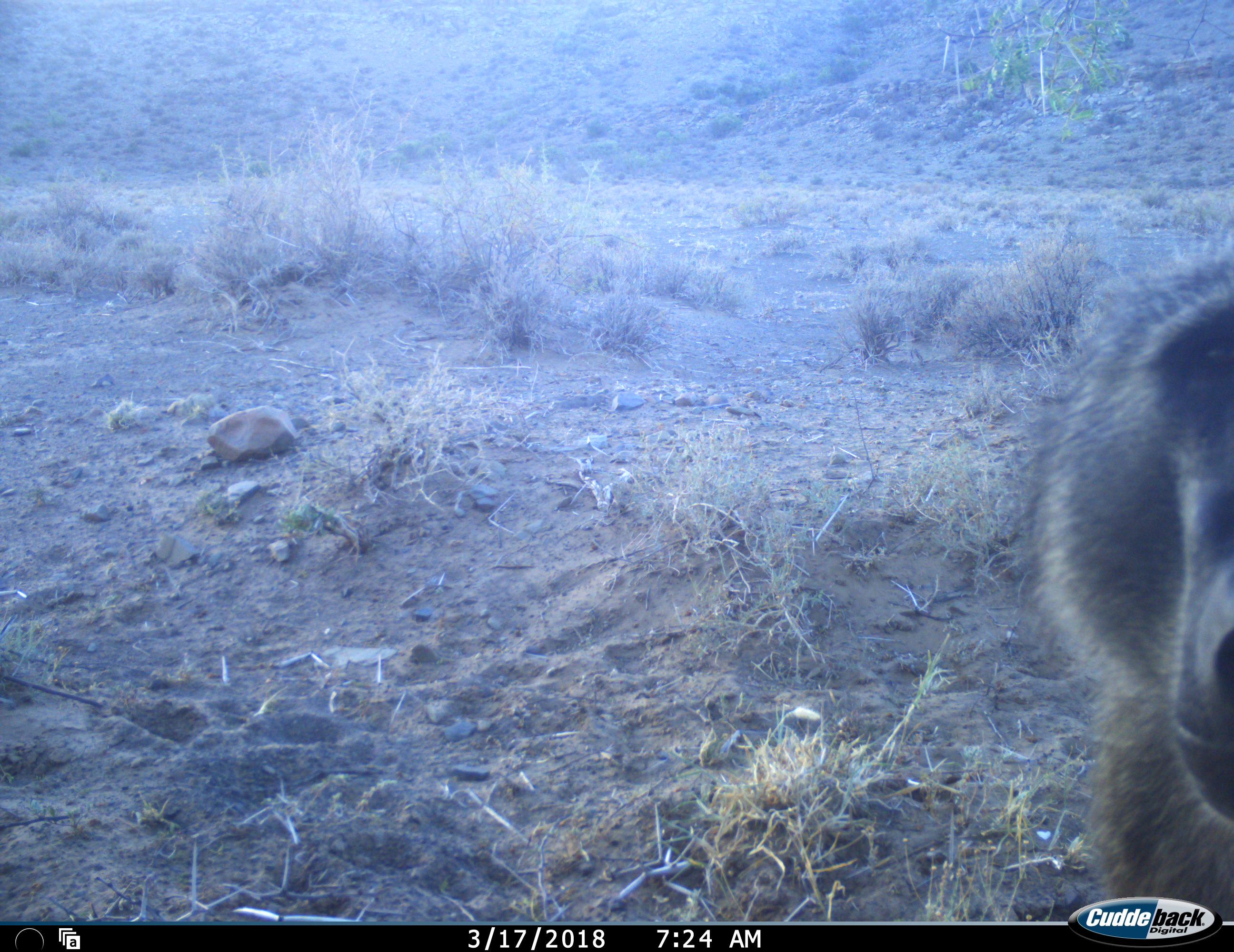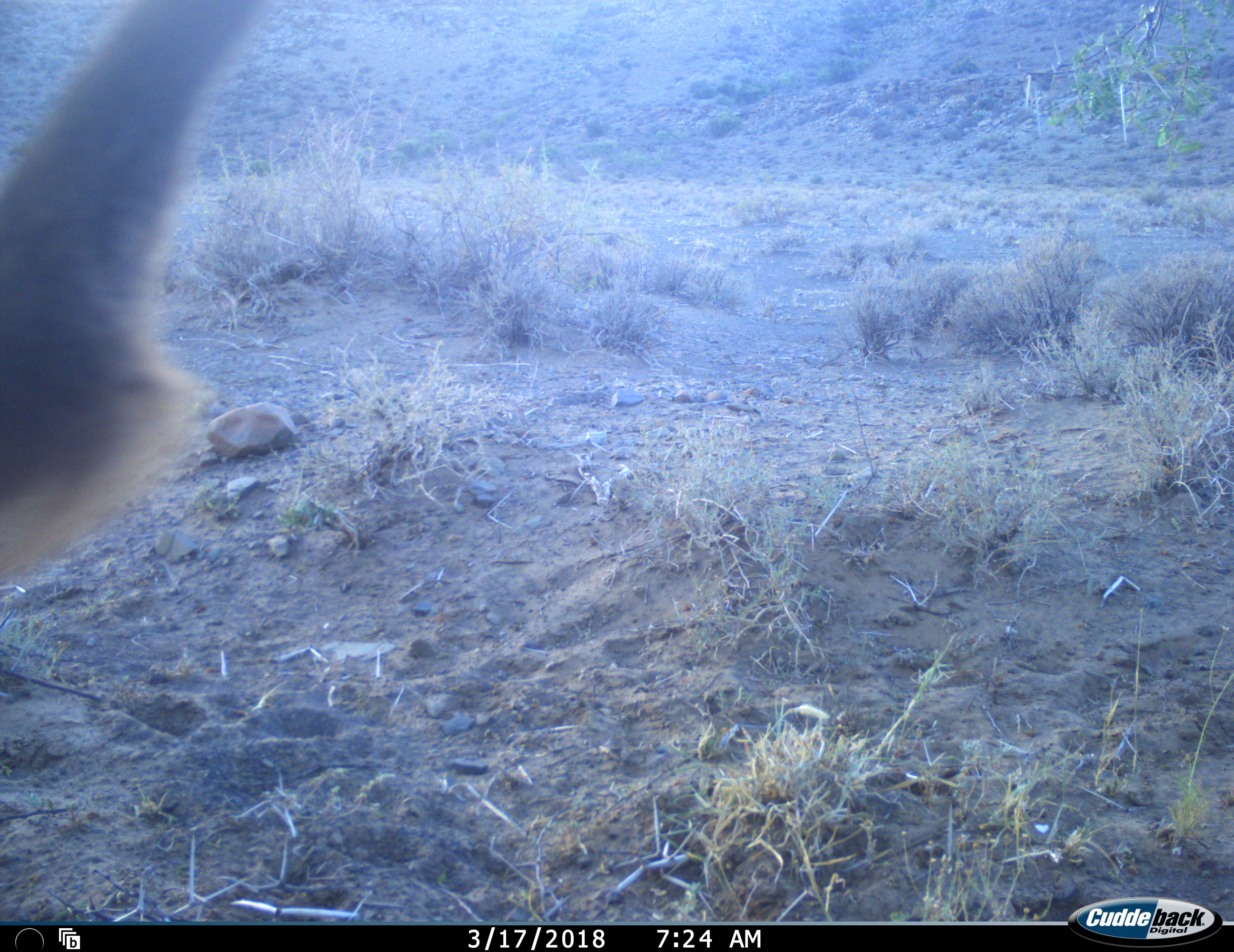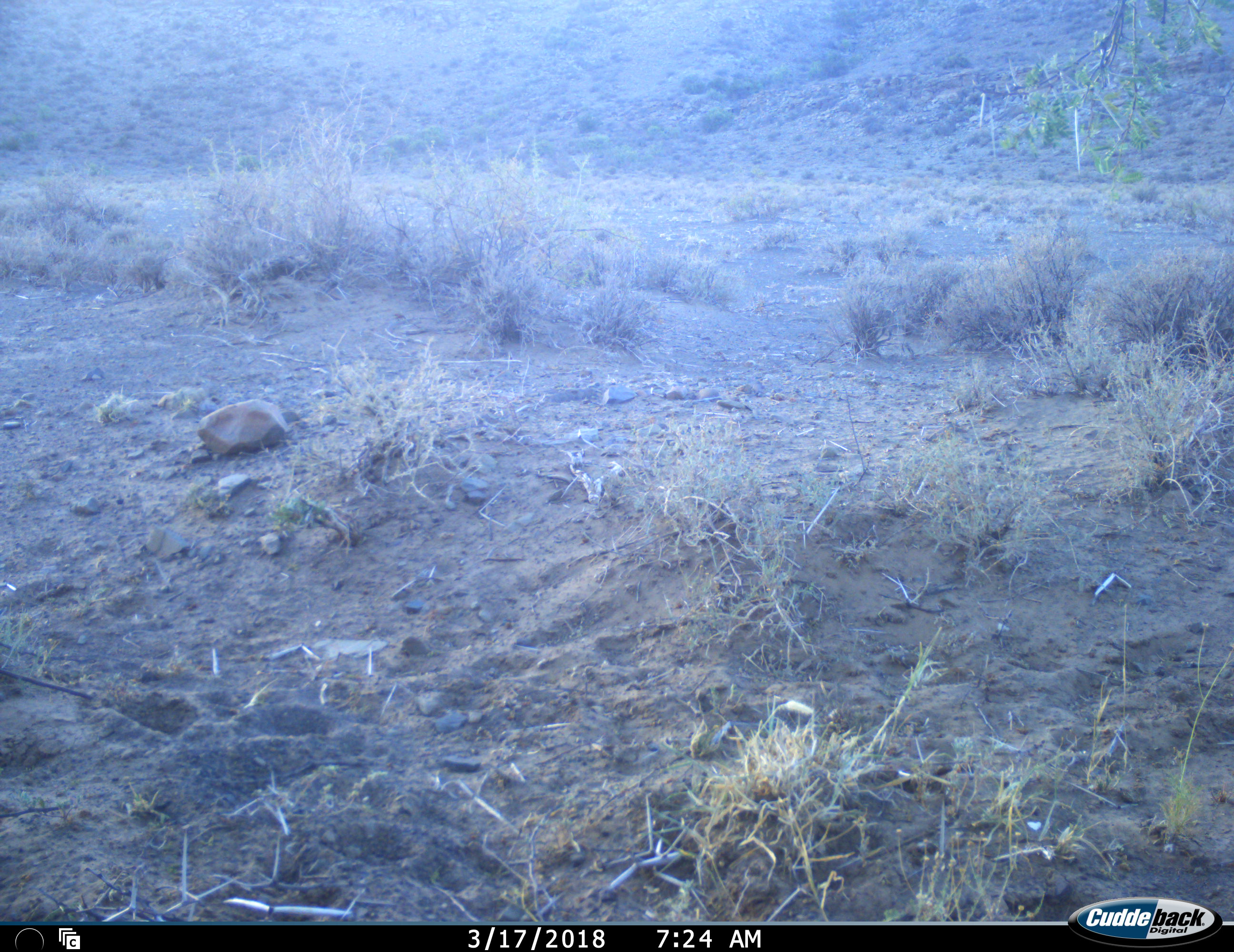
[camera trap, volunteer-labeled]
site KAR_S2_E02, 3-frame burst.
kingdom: Animalia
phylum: Chordata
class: Mammalia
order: Primates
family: Cercopithecidae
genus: Papio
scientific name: Papio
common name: baboon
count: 1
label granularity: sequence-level